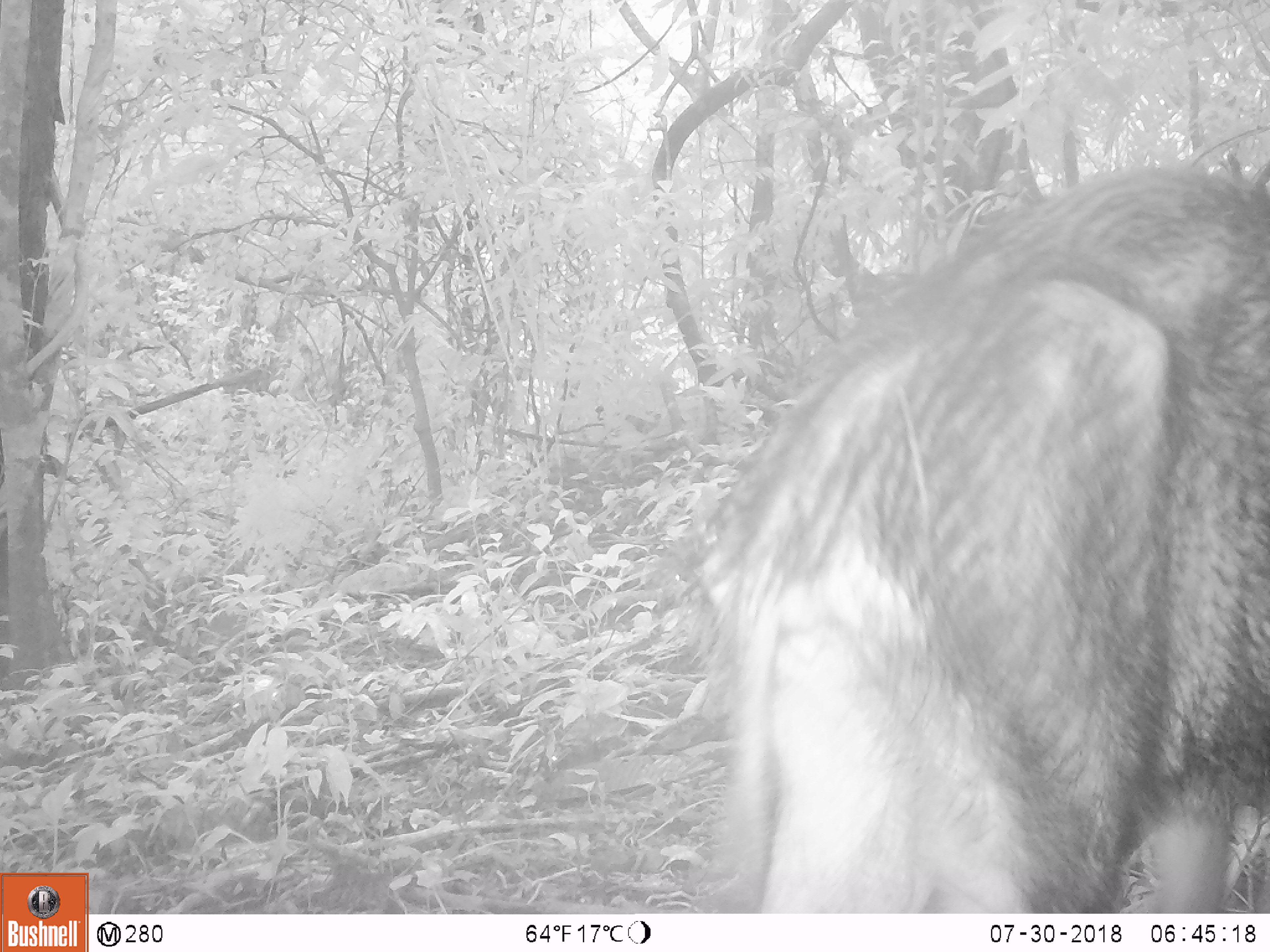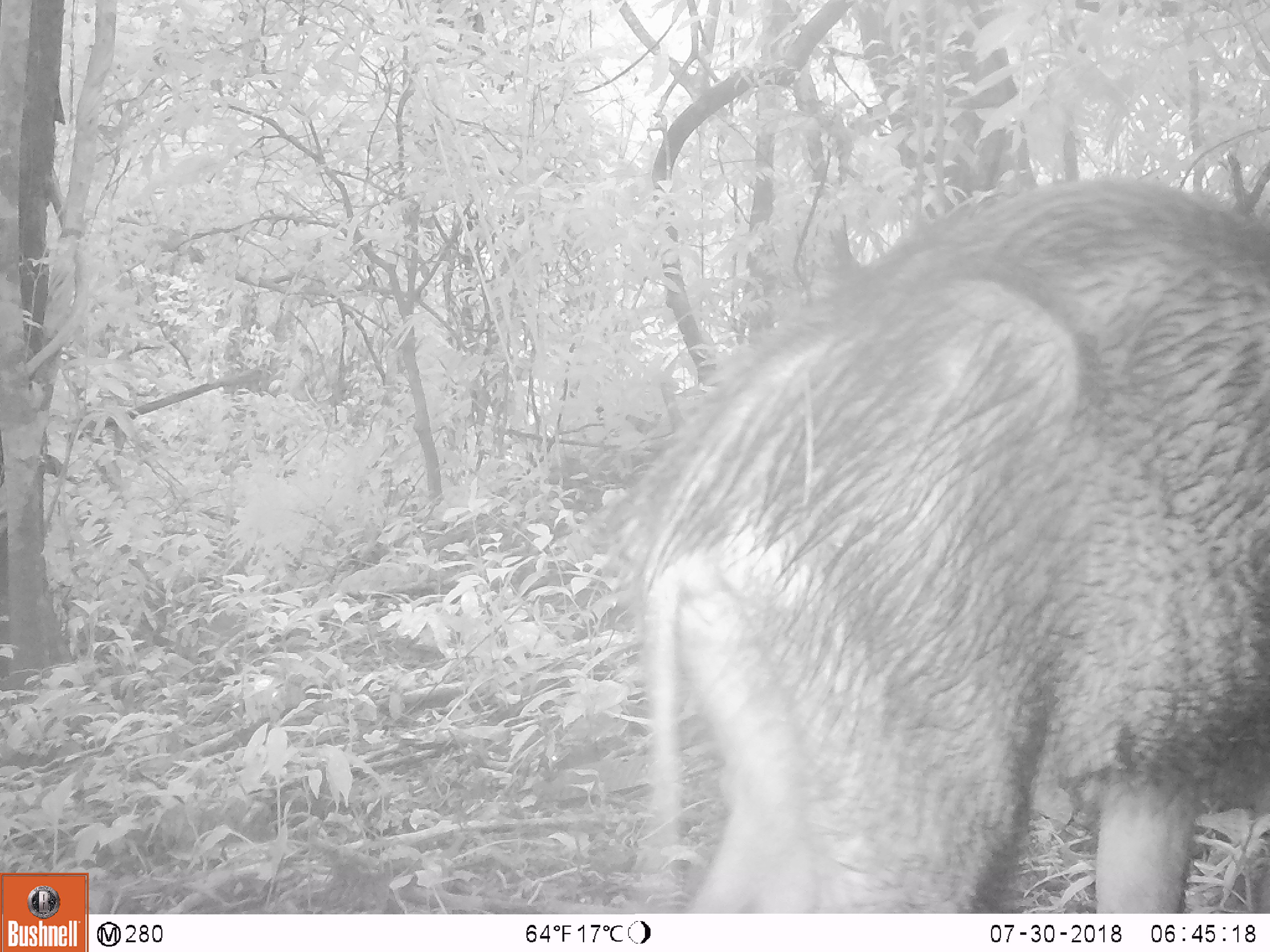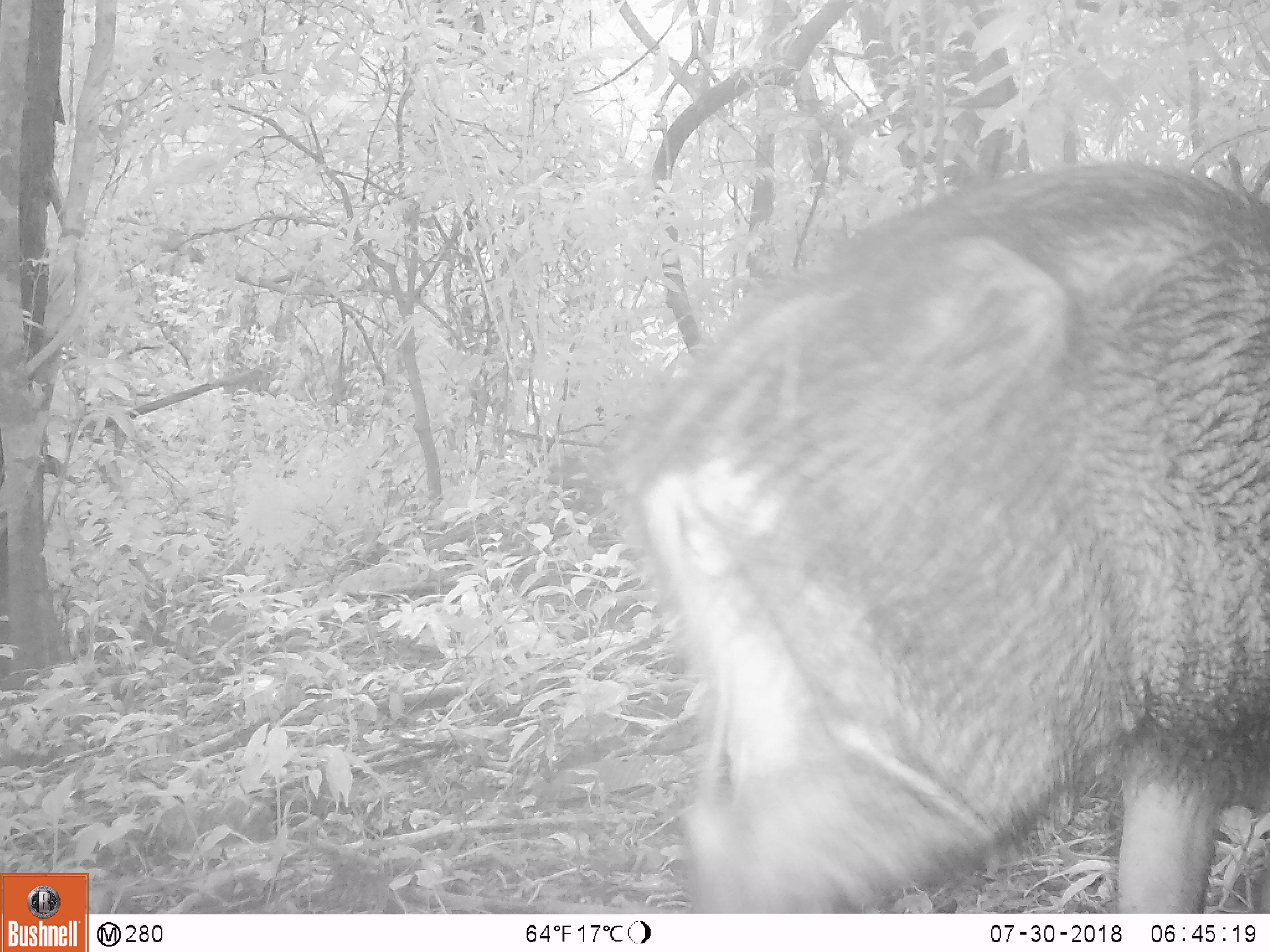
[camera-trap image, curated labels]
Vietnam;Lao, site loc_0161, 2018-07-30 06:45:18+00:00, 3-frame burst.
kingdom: Animalia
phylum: Chordata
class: Mammalia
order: Artiodactyla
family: Suidae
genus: Sus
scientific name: Sus scrofa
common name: eurasian wild pig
Eurasian wild pig (Sus scrofa). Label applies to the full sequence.